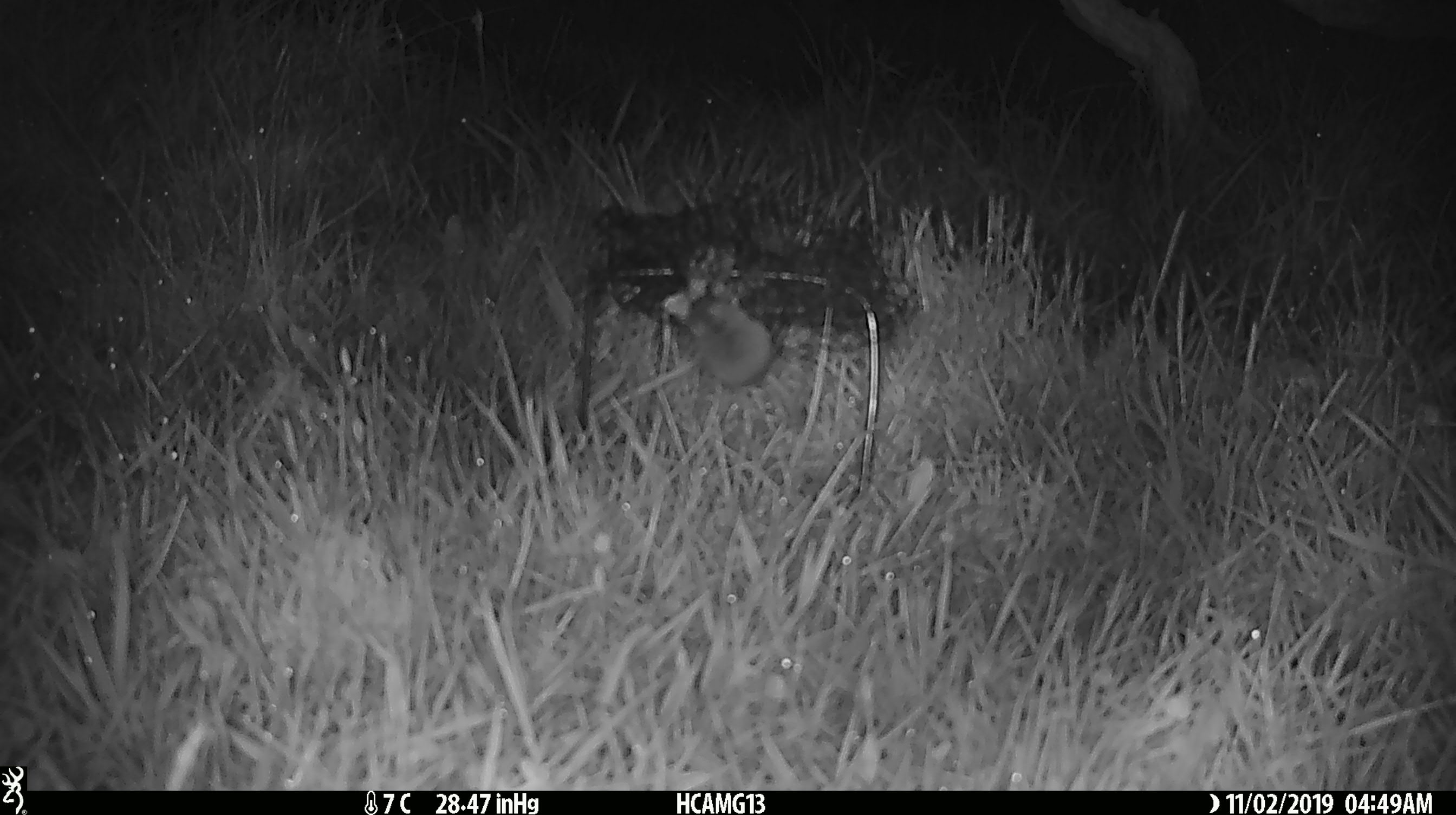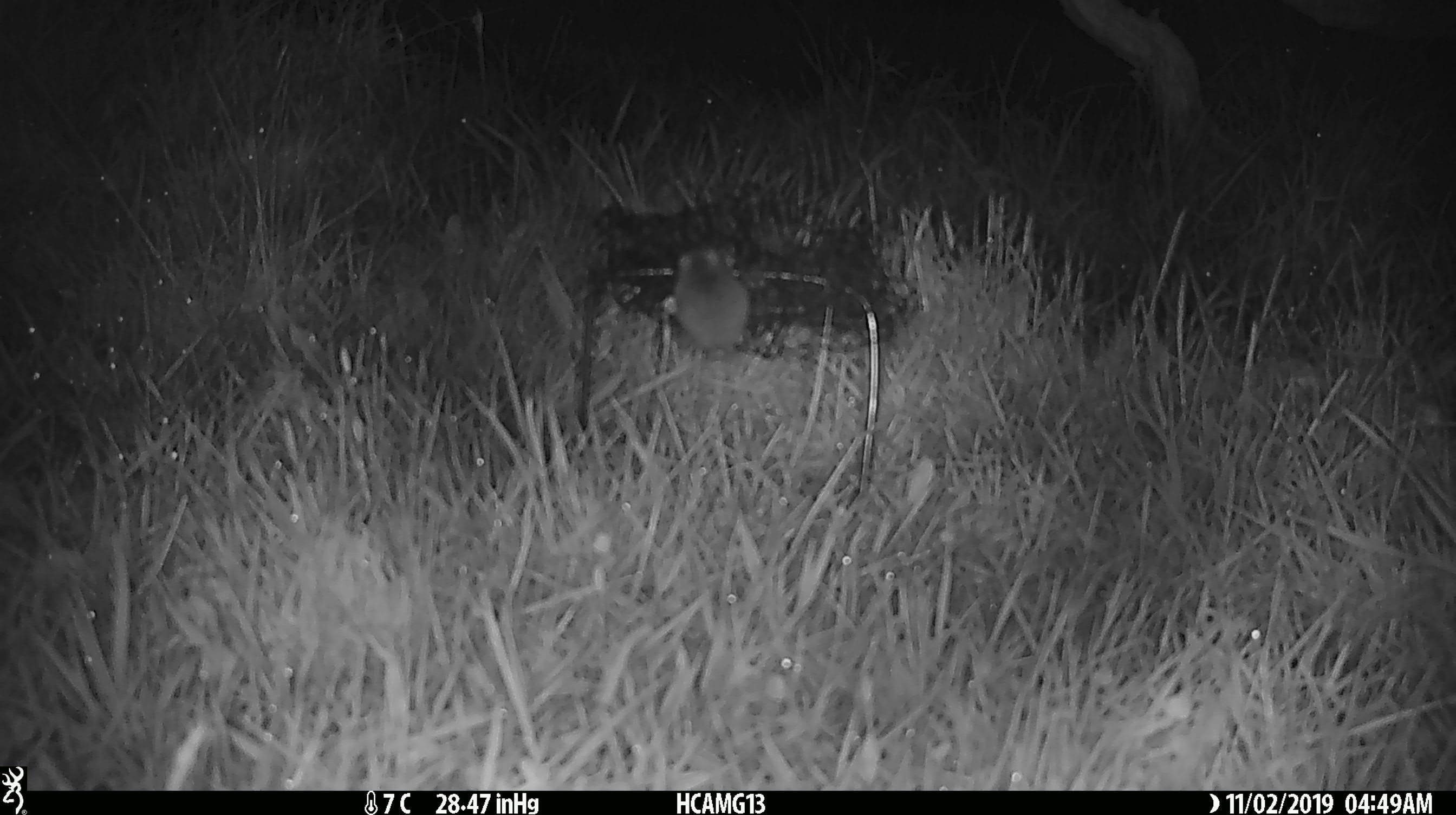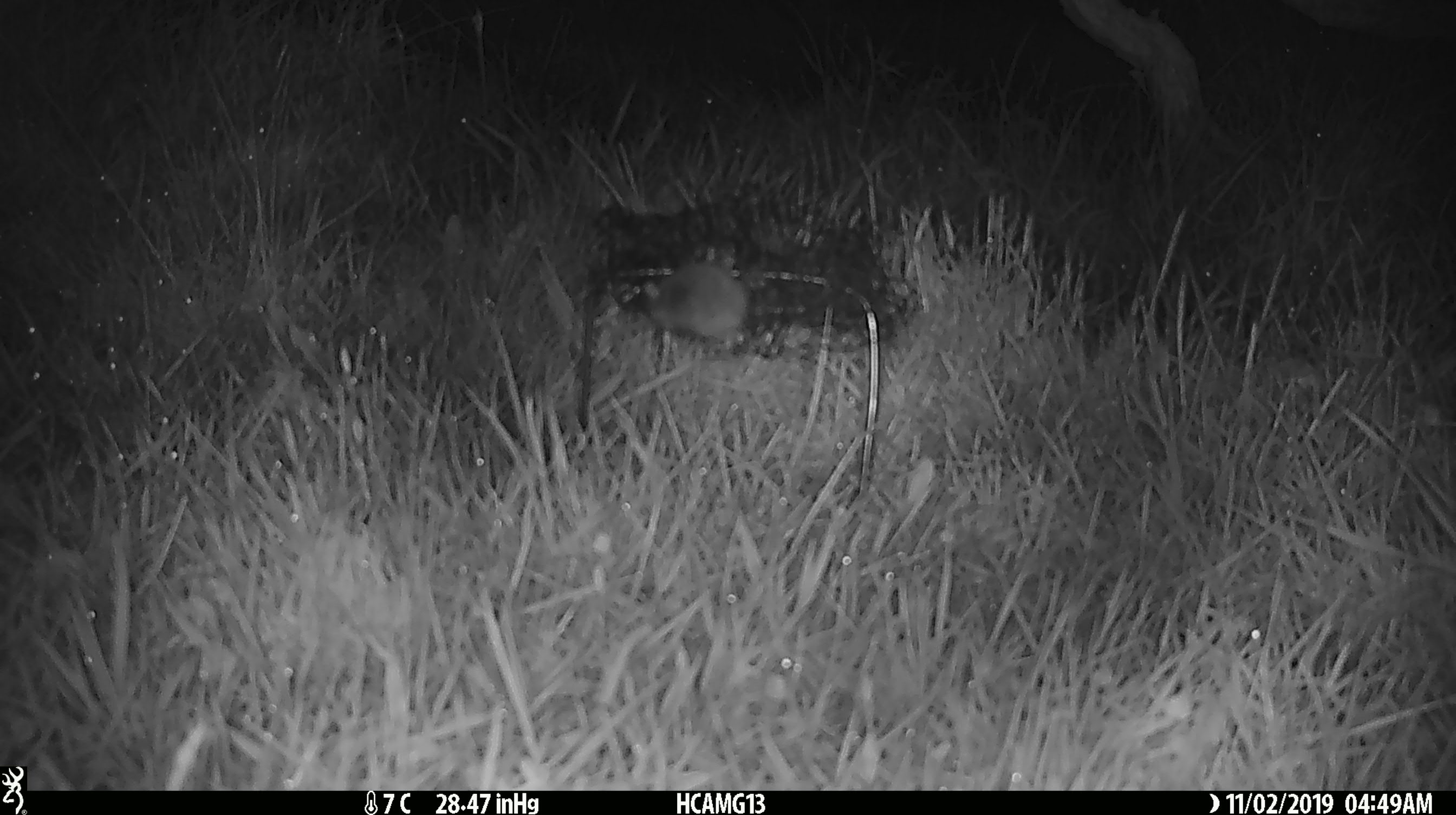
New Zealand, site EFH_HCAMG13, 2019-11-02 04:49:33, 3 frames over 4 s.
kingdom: Animalia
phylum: Chordata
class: Mammalia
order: Rodentia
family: Muridae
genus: Mus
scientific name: Mus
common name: mouse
Mouse (Mus).